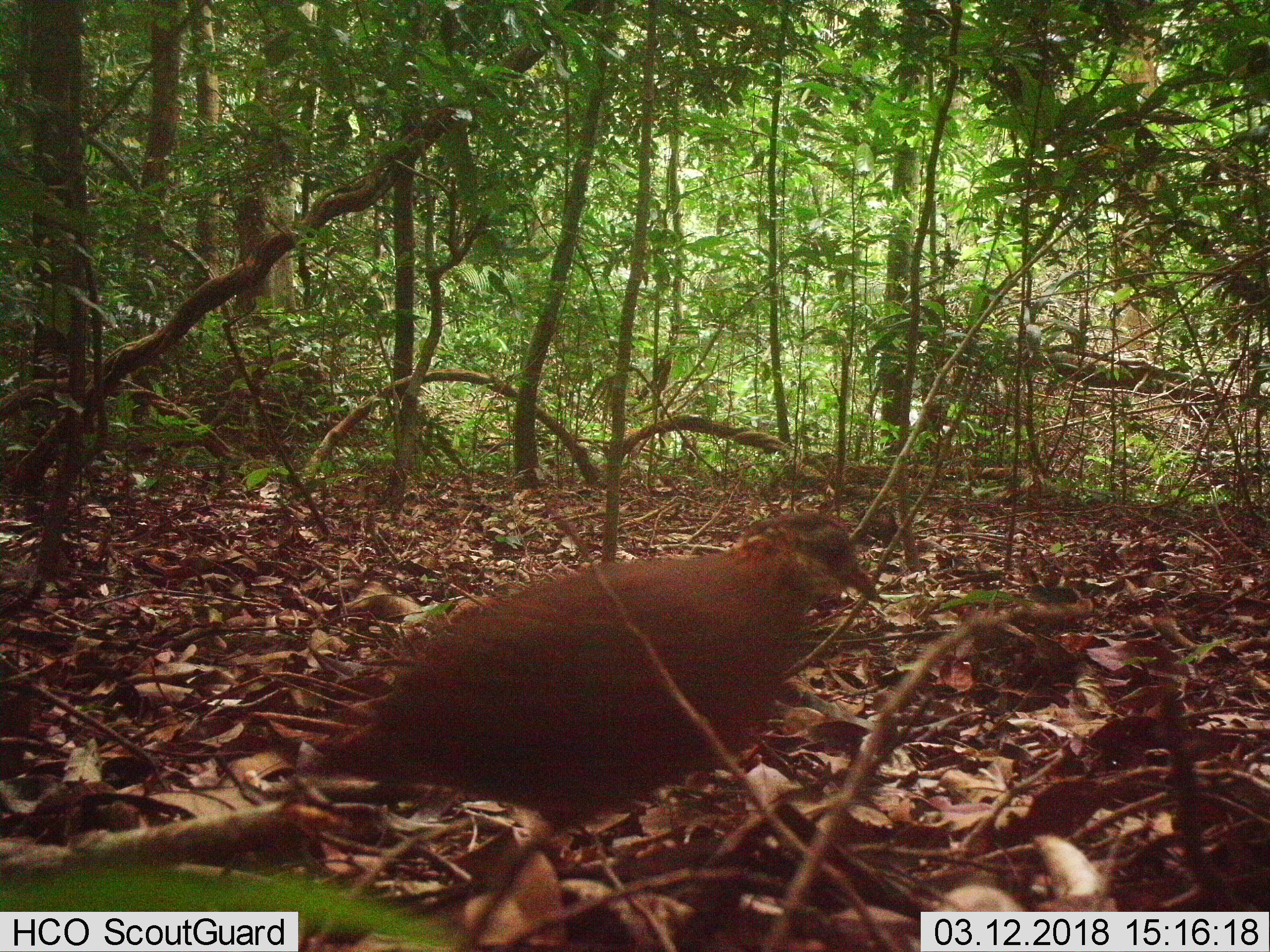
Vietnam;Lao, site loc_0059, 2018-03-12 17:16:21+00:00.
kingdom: Animalia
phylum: Chordata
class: Aves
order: Galliformes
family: Phasianidae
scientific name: Phasianidae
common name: partridge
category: unidentified partridge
Unidentified partridge (partridge) (Phasianidae). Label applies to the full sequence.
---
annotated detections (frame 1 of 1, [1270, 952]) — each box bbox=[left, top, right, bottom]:
unidentified partridge: bbox=[292, 508, 880, 946]